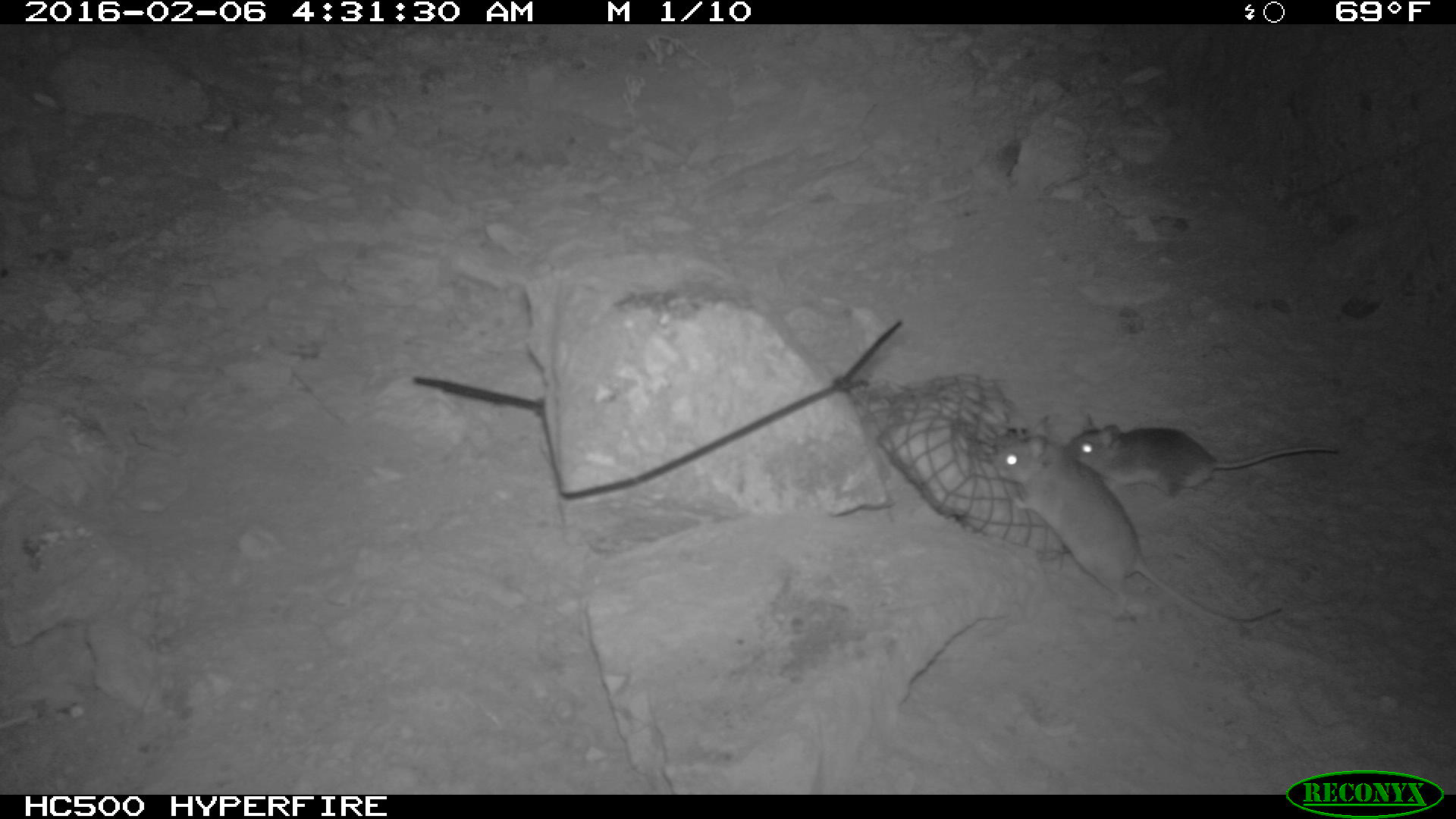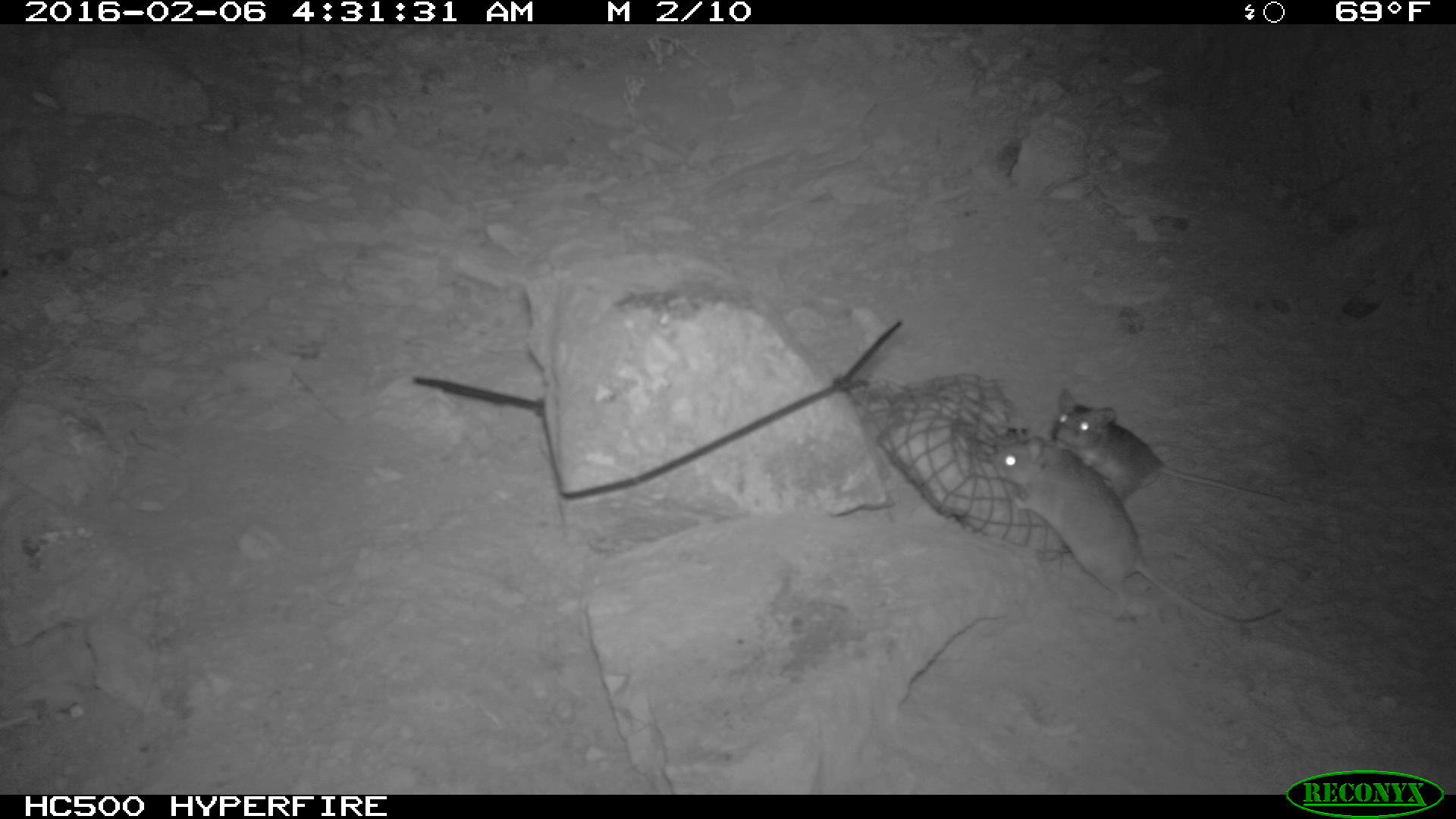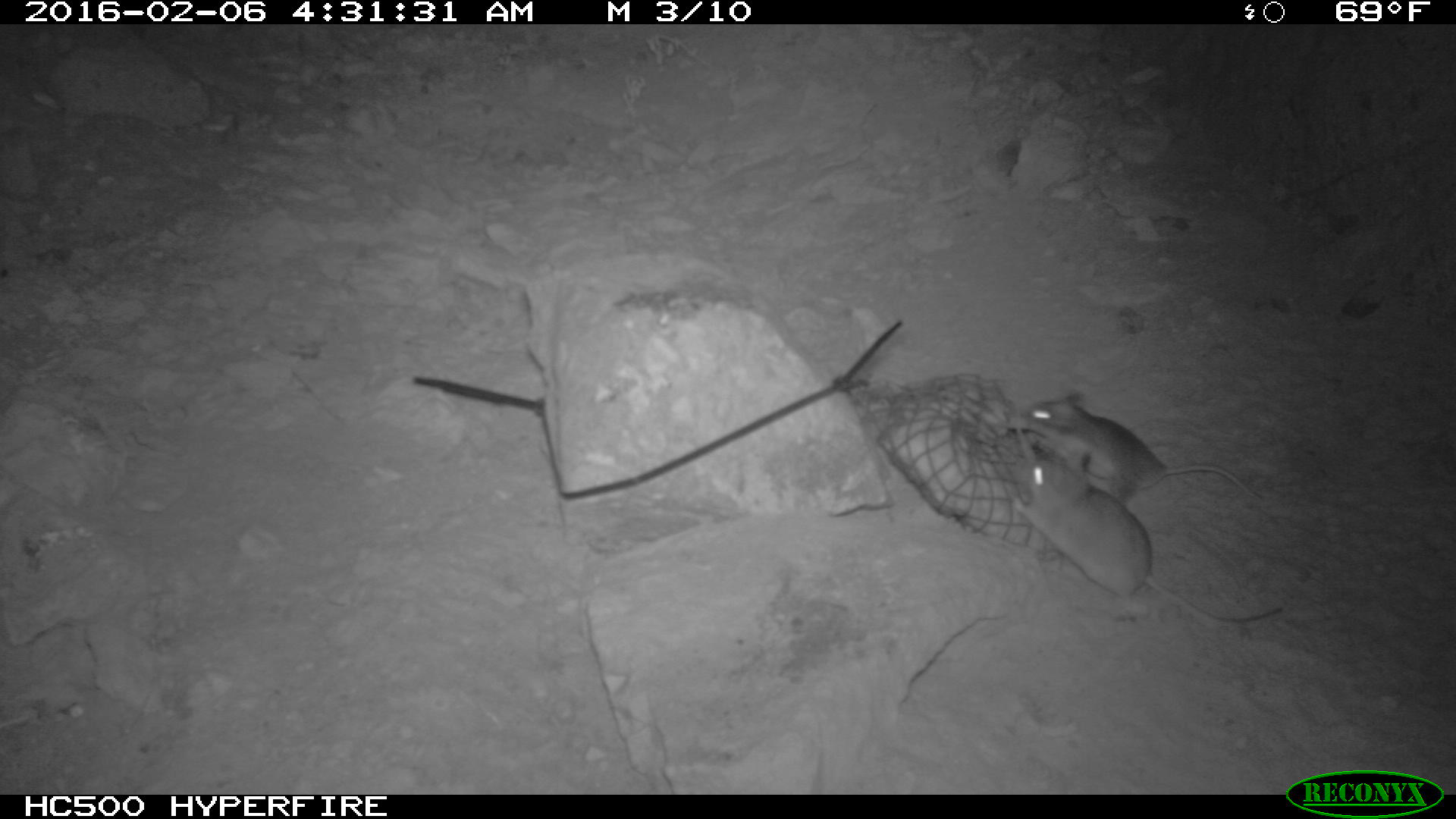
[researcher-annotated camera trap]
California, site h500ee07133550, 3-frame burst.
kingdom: Animalia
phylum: Chordata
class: Mammalia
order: Rodentia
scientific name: Rodentia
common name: rodent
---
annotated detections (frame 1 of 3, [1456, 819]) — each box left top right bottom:
rodent: 993 415 1282 624; 1064 413 1338 510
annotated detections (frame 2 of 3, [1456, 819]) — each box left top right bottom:
rodent: 987 436 1283 631; 1047 389 1286 529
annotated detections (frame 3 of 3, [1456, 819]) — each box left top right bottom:
rodent: 1011 460 1284 629; 1018 391 1262 501